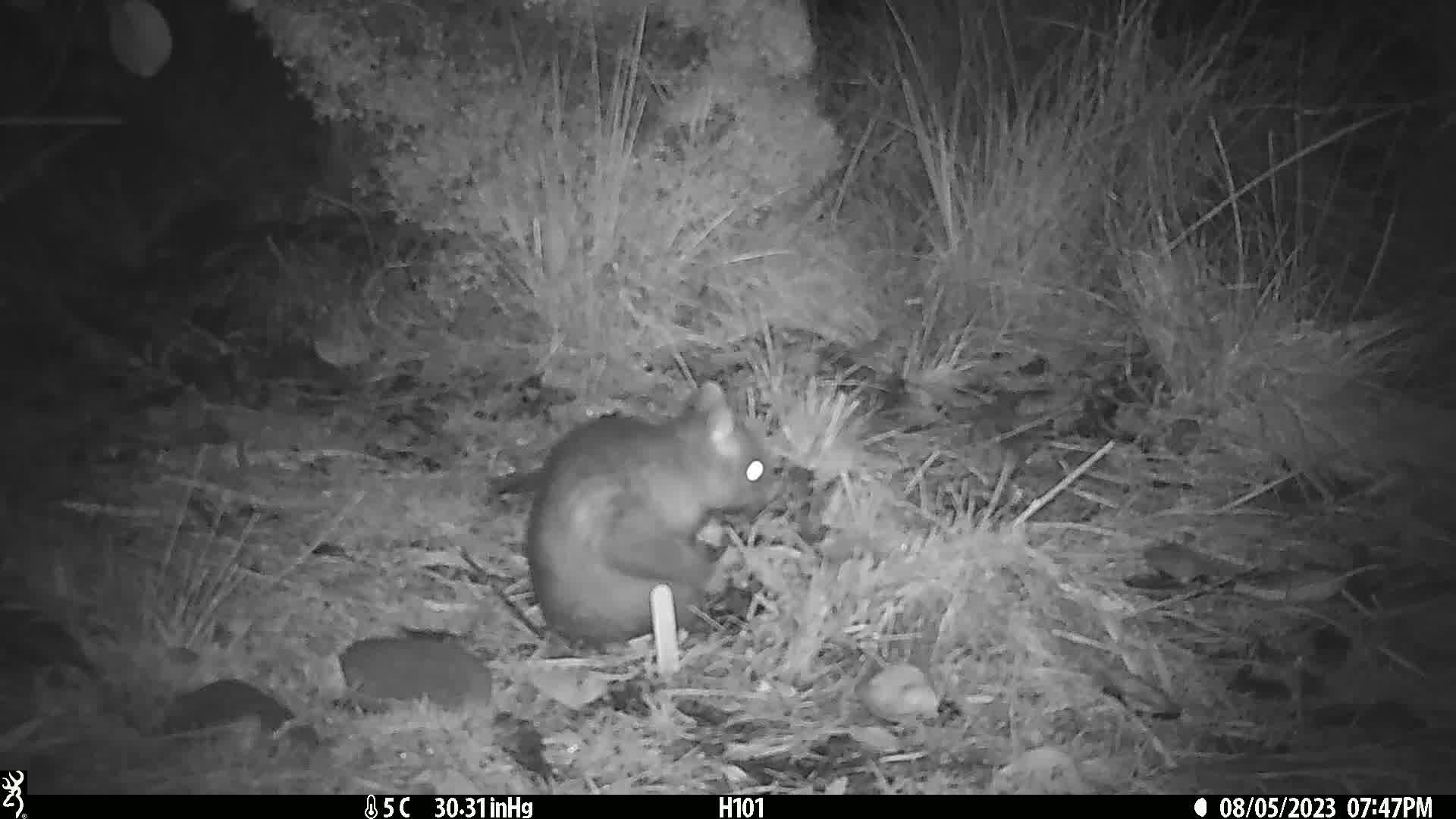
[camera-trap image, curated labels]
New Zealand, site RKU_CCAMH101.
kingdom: Animalia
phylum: Chordata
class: Mammalia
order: Diprotodontia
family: Phalangeridae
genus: Trichosurus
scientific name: Trichosurus vulpecula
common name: common brushtail possum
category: possum